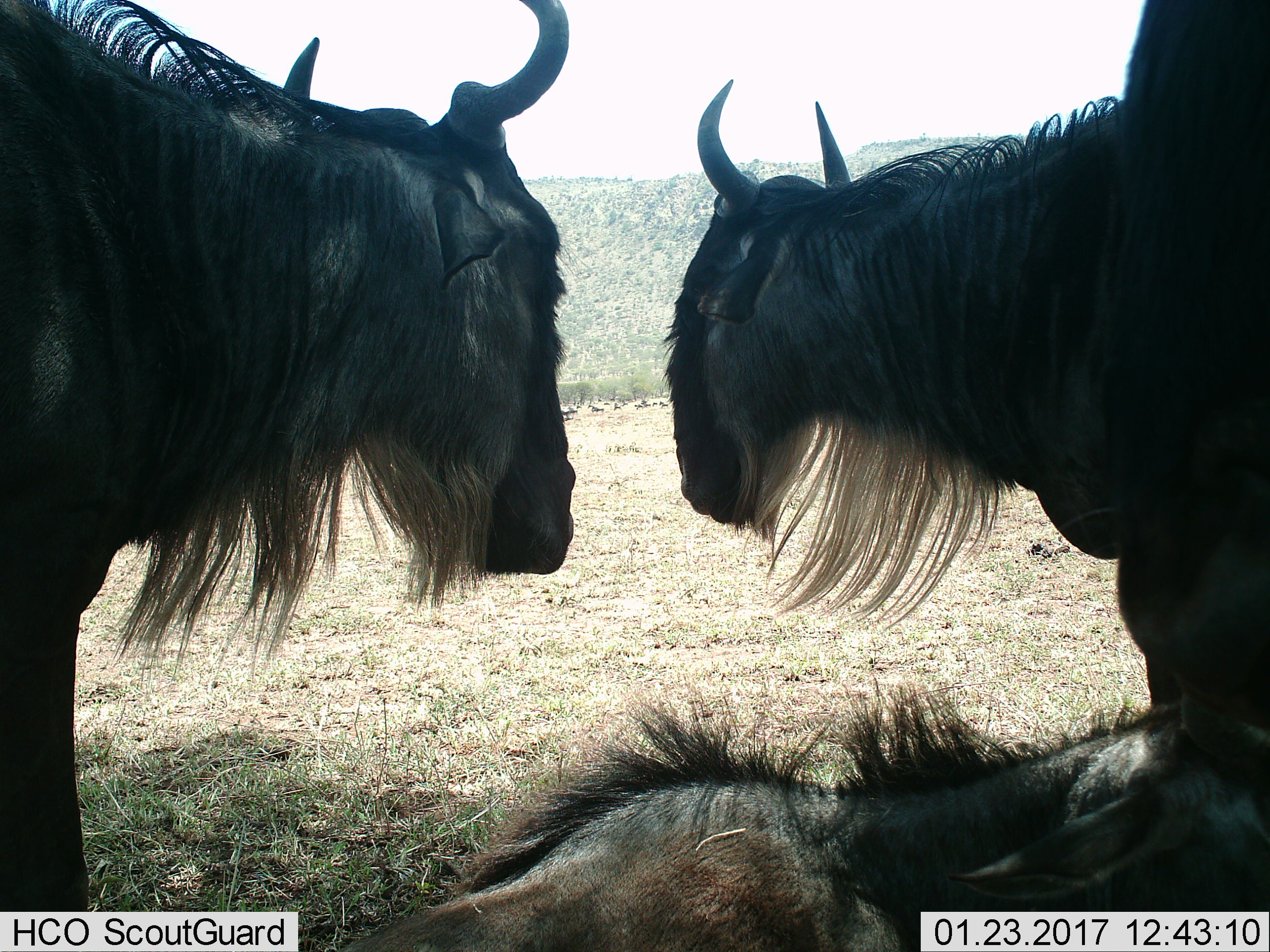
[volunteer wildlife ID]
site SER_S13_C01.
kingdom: Animalia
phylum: Chordata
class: Mammalia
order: Artiodactyla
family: Bovidae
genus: Connochaetes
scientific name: Connochaetes taurinus taurinus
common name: blue wildebeest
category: wildebeestblue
Wildebeestblue (blue wildebeest) (Connochaetes taurinus taurinus), count 3. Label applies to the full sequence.